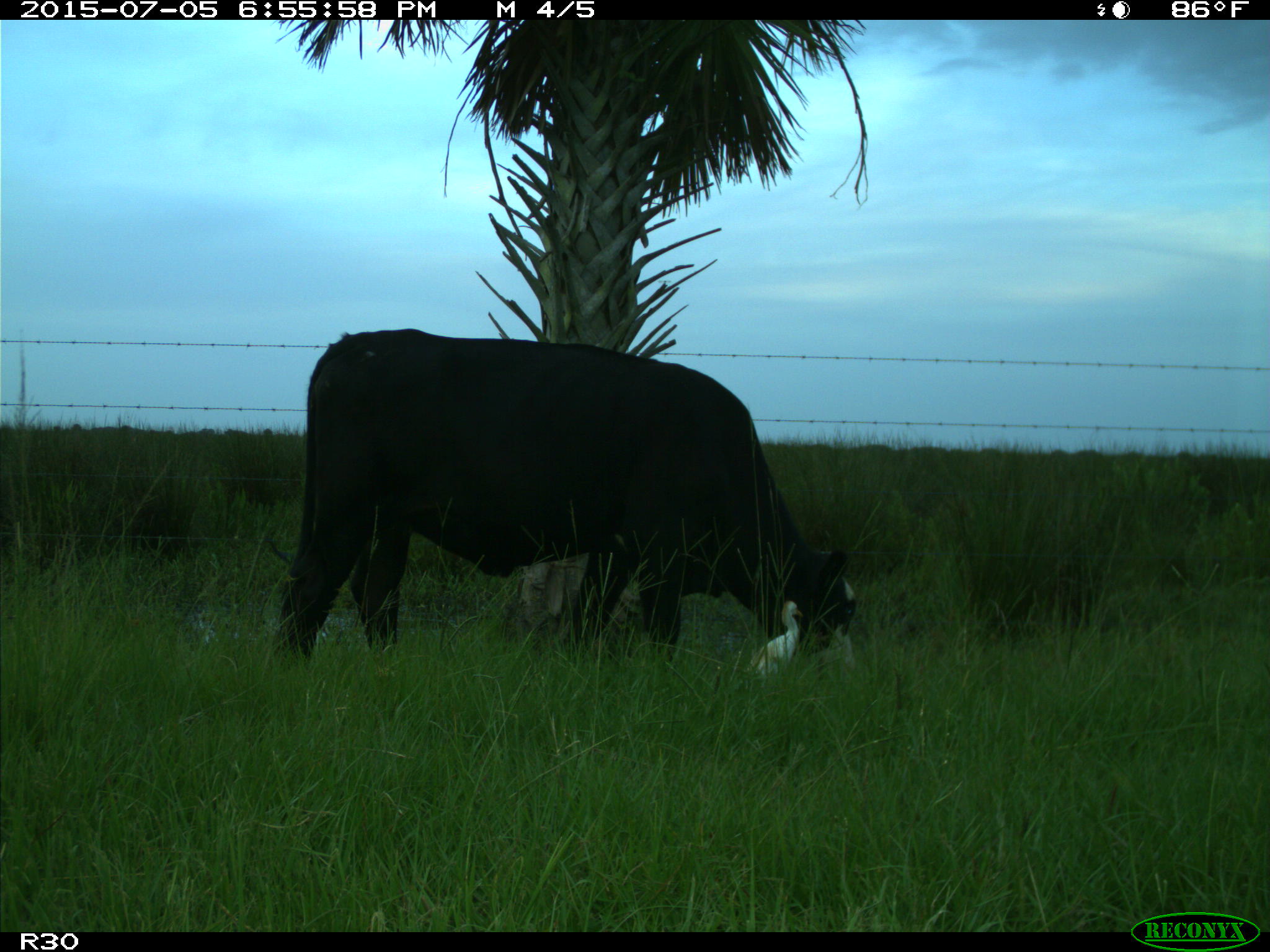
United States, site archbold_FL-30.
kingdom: Animalia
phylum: Chordata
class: Mammalia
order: Artiodactyla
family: Bovidae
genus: Bos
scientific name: Bos taurus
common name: domestic cow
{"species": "Bos taurus (domestic cow)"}